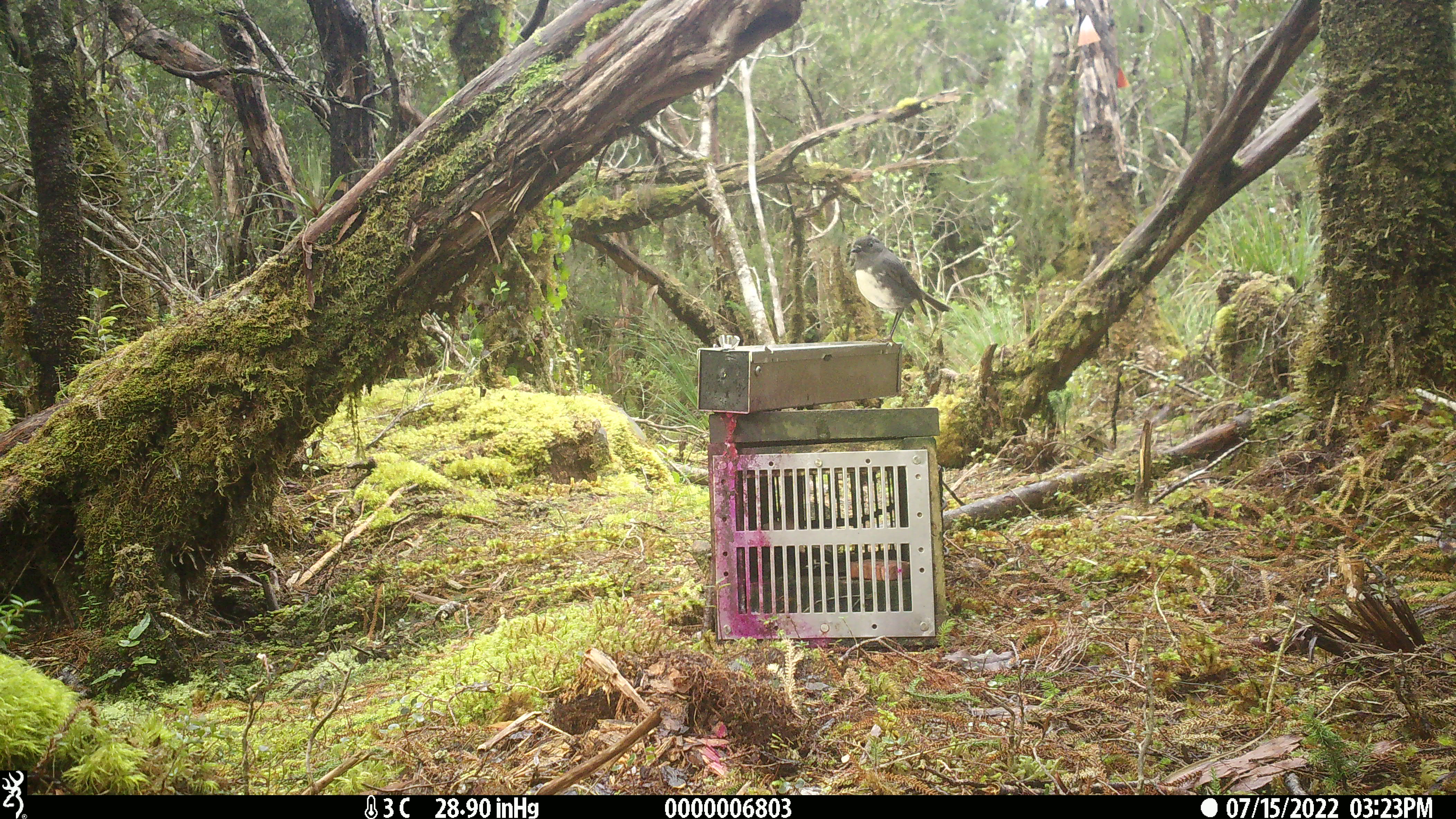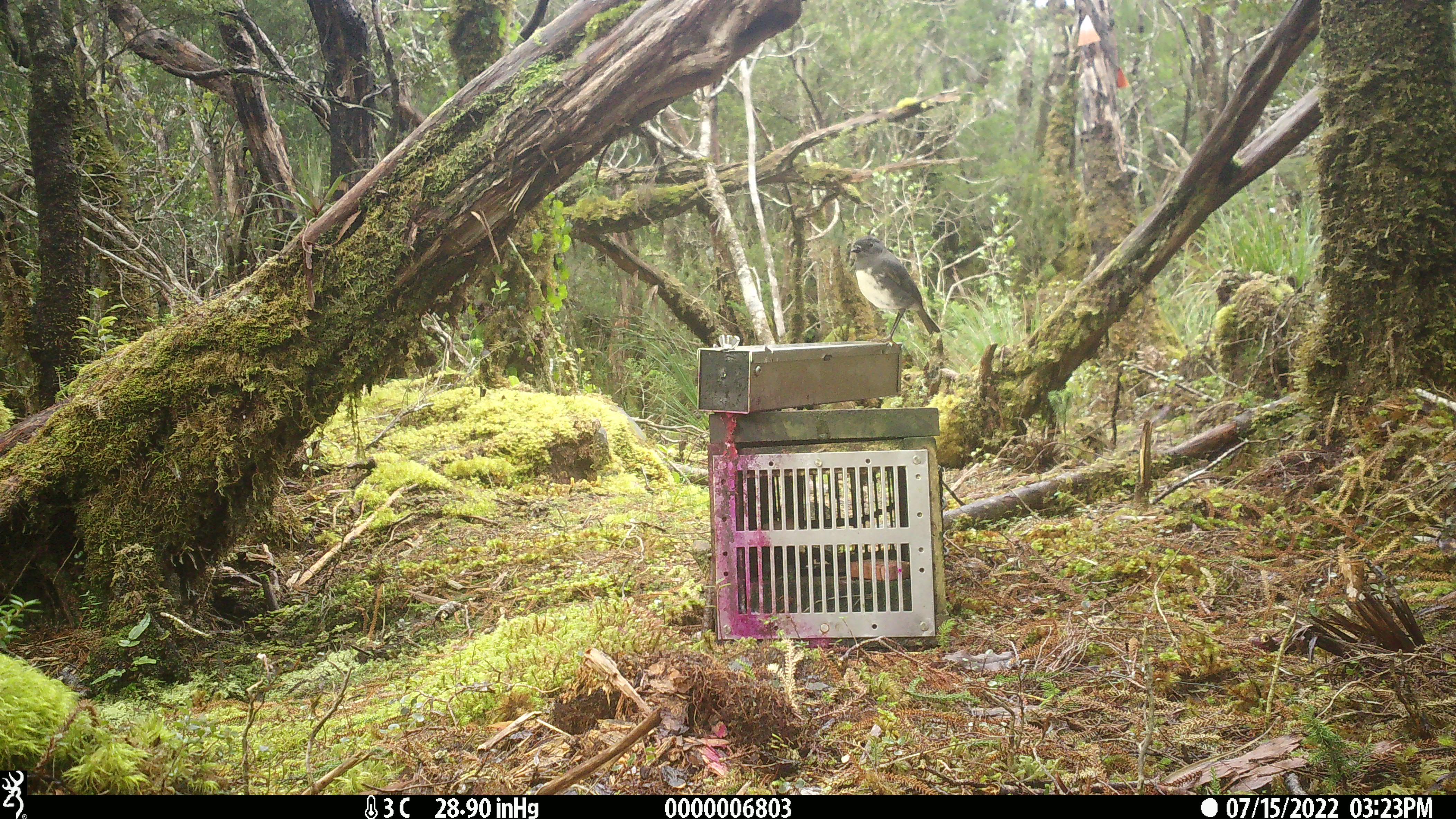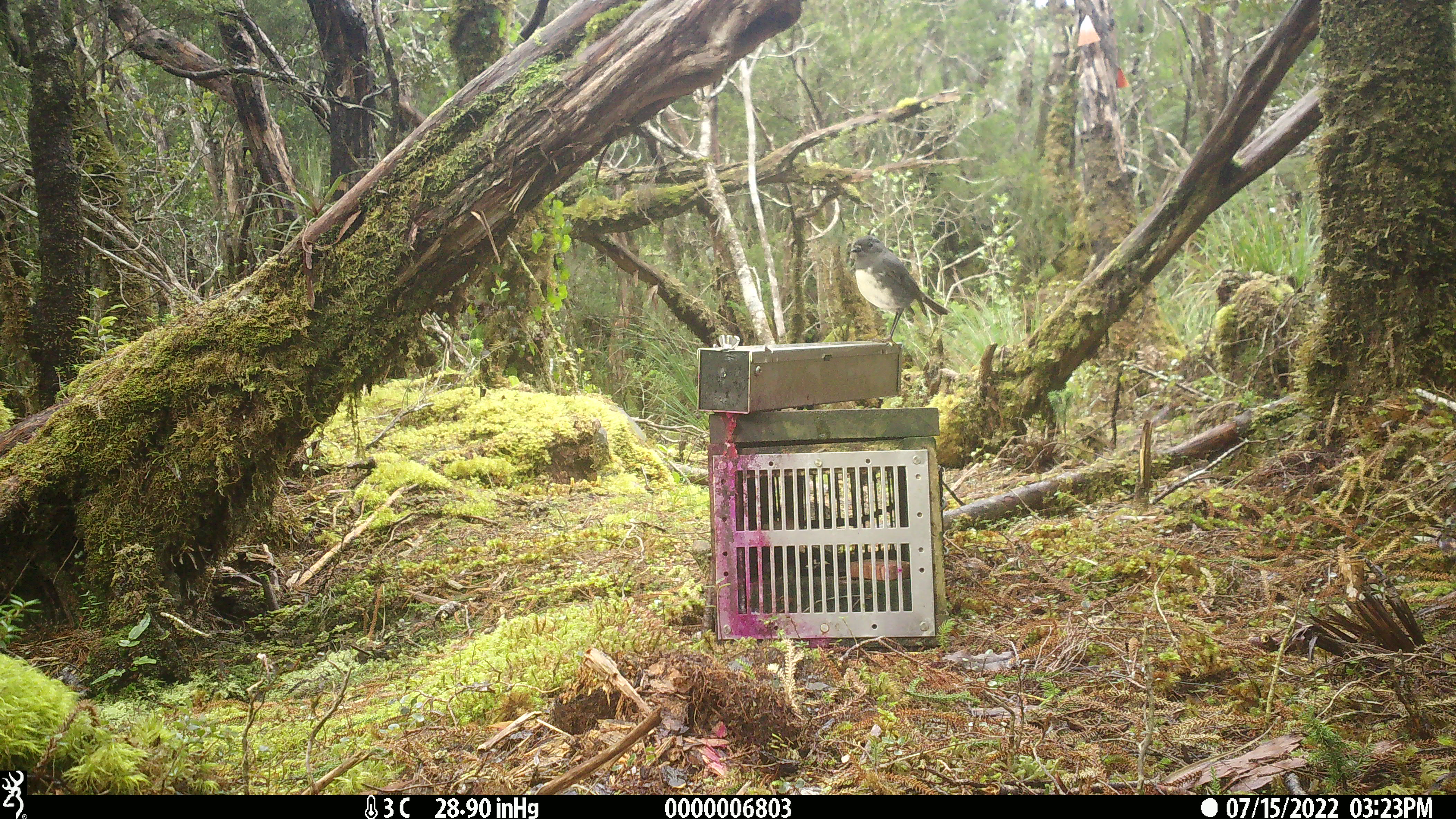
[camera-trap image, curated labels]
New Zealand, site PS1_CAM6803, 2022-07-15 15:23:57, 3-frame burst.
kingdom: Animalia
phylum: Chordata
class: Aves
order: Passeriformes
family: Petroicidae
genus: Petroica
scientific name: Petroica australis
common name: new zealand robin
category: robin